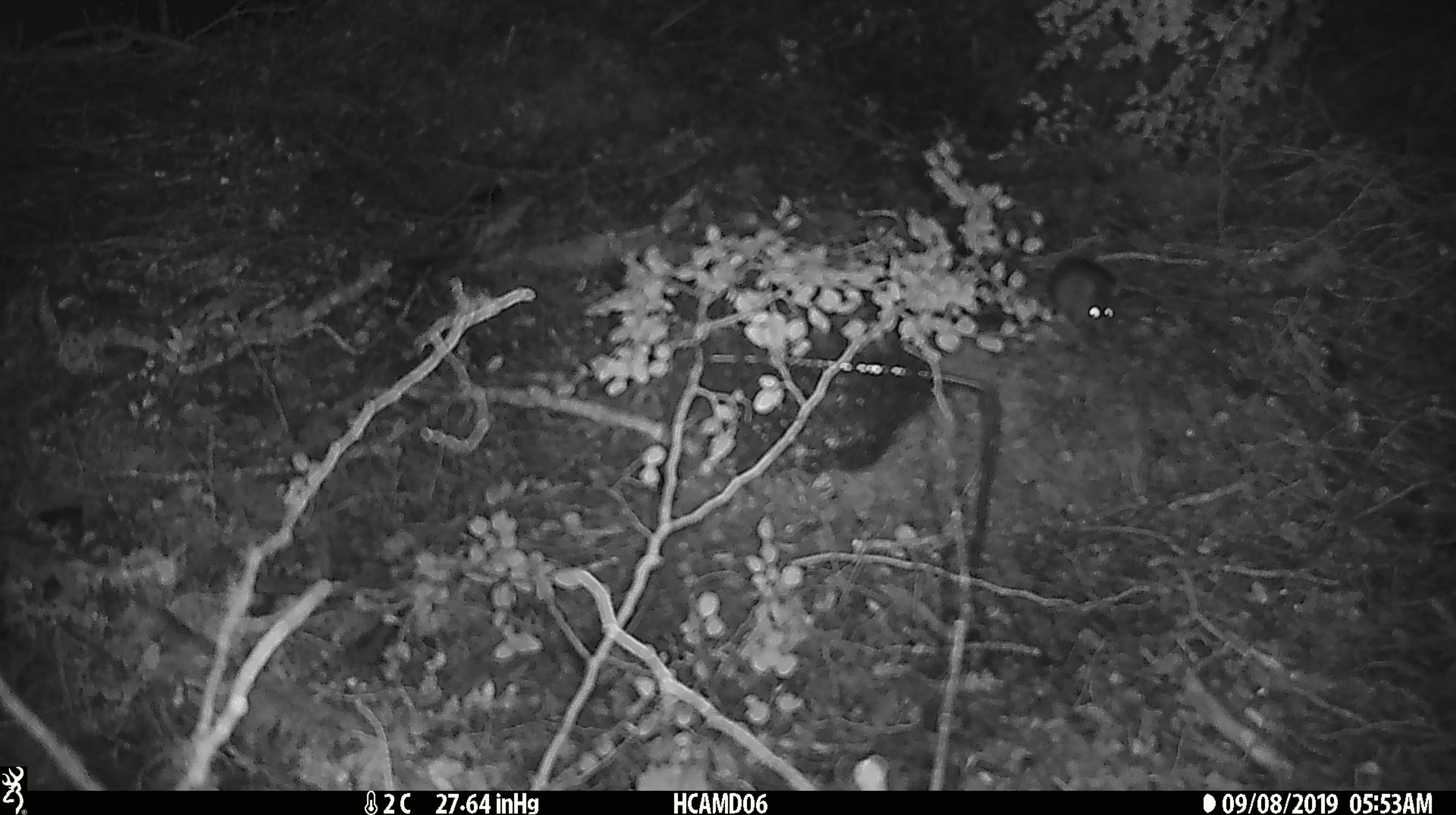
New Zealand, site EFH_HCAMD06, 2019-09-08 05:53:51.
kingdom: Animalia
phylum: Chordata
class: Mammalia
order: Rodentia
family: Muridae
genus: Mus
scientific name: Mus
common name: mouse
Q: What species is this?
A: Mouse (Mus).